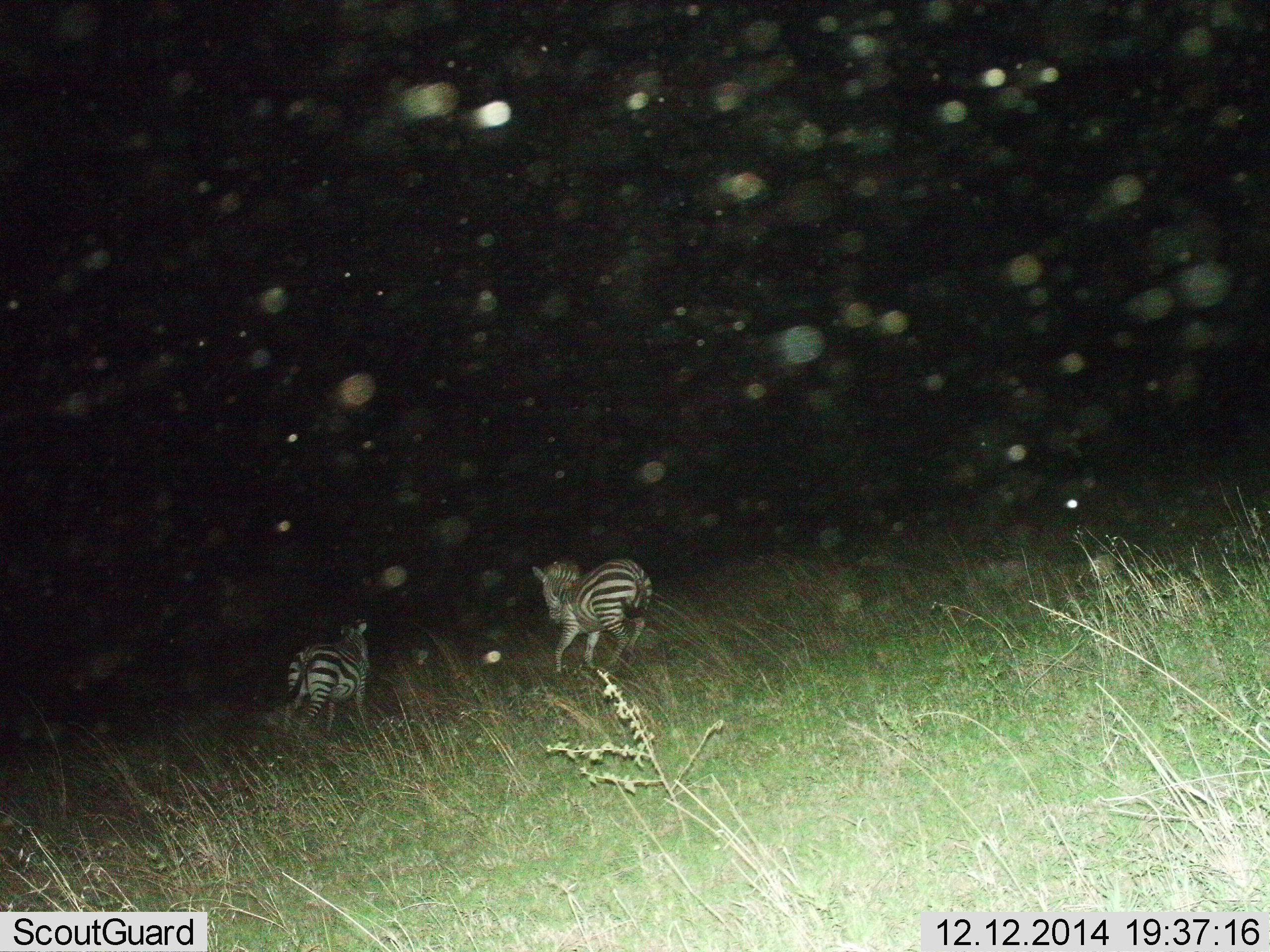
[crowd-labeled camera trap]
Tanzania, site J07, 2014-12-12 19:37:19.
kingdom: Animalia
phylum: Chordata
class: Mammalia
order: Perissodactyla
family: Equidae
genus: Equus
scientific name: Equus quagga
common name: plains zebra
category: zebra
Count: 2.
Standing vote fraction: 10%.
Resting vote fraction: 0%.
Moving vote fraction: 100%.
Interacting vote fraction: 0%.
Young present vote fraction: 0%.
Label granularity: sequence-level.